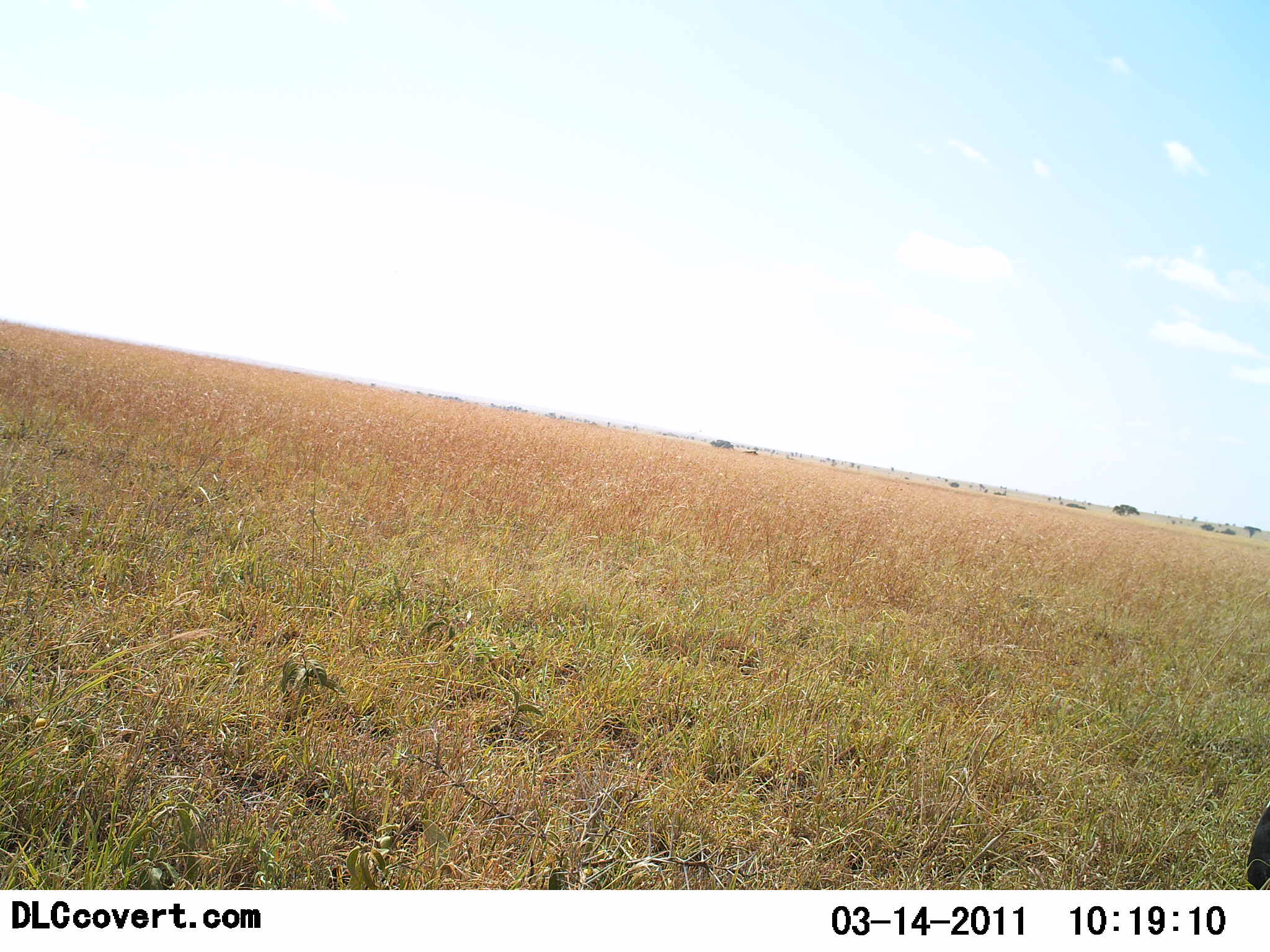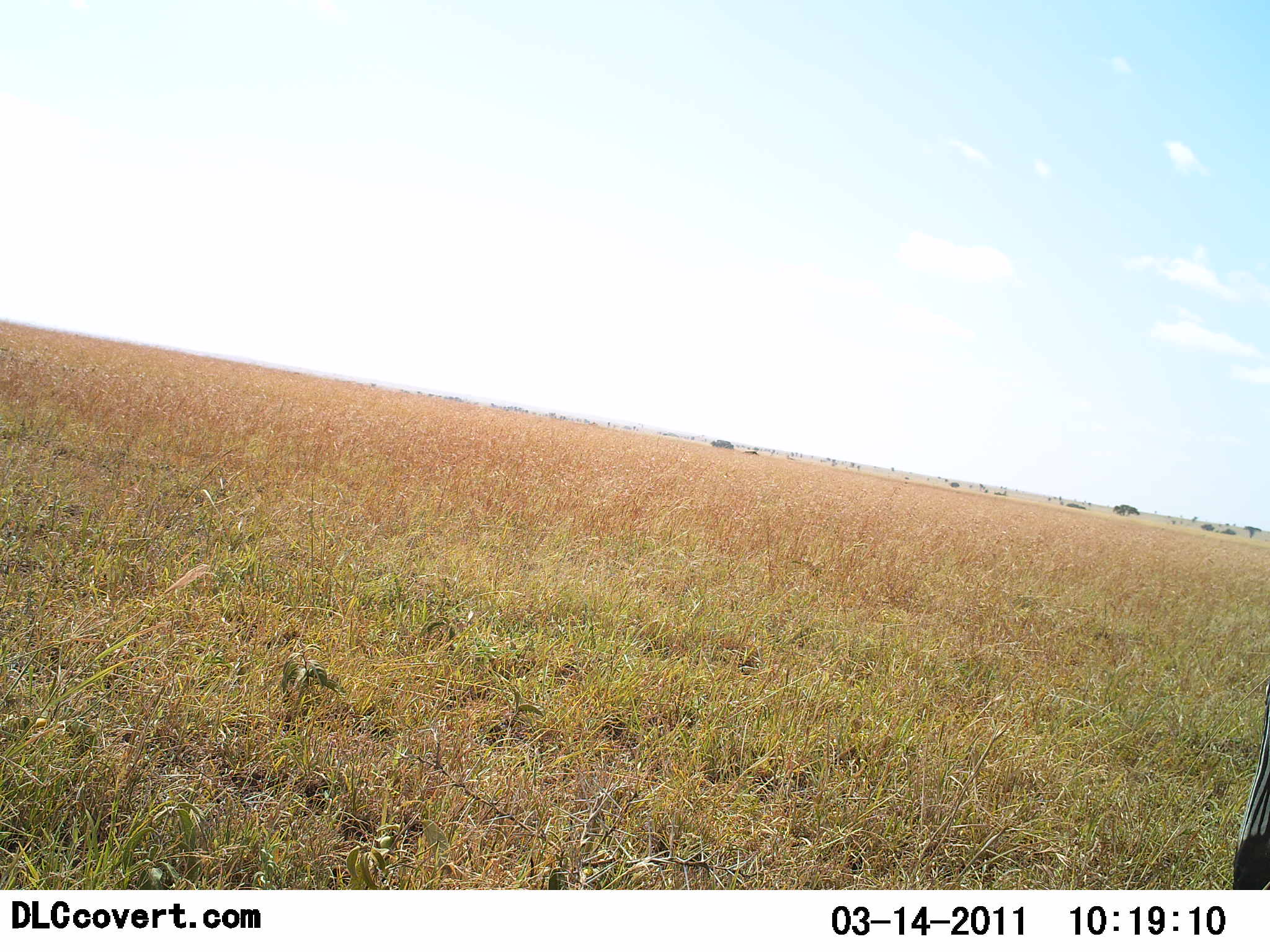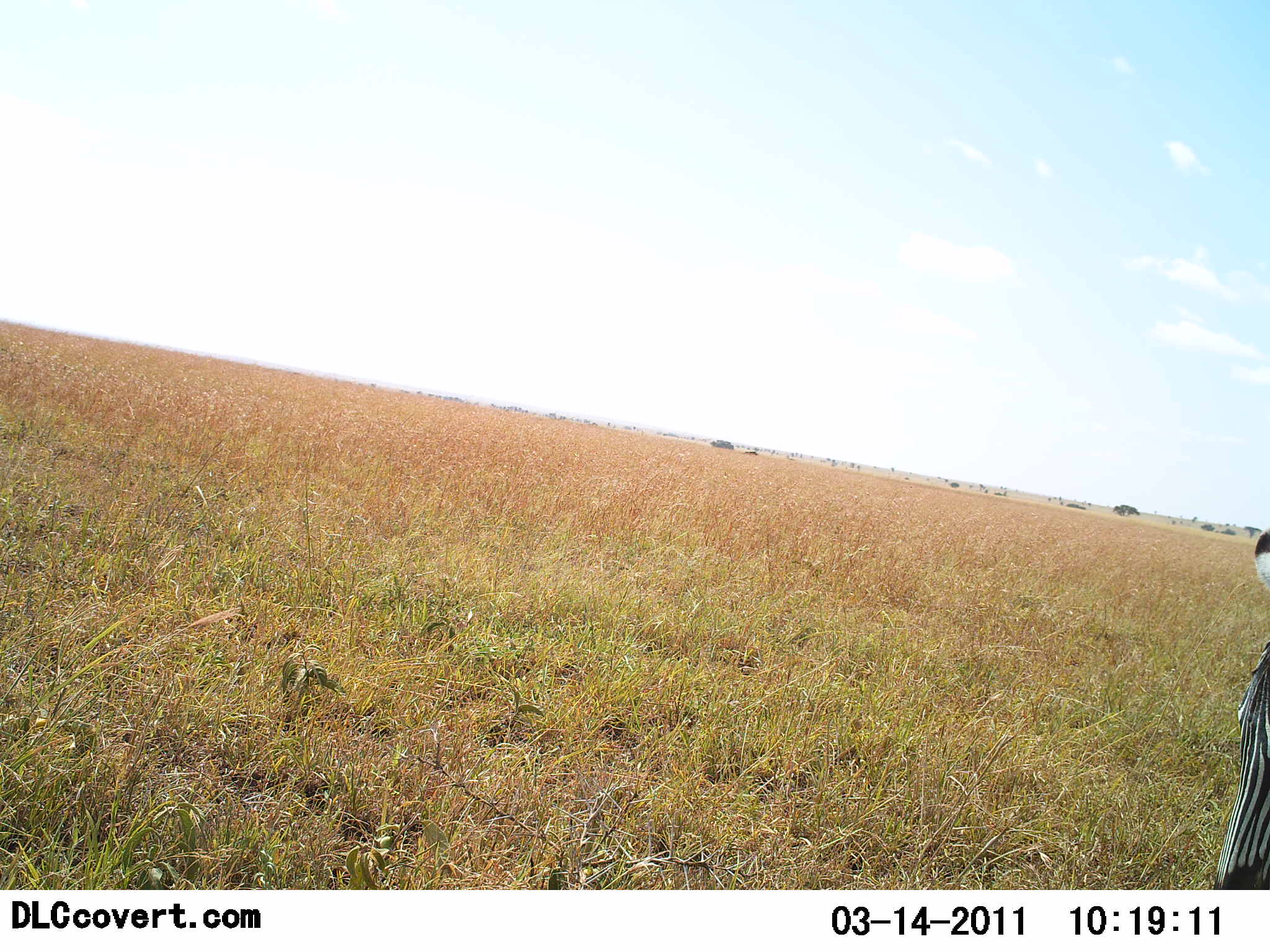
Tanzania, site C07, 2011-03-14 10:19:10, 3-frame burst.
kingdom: Animalia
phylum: Chordata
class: Mammalia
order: Perissodactyla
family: Equidae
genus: Equus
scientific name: Equus quagga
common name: plains zebra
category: zebra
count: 1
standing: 33%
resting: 0%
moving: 25%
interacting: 0%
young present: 0%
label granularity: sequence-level